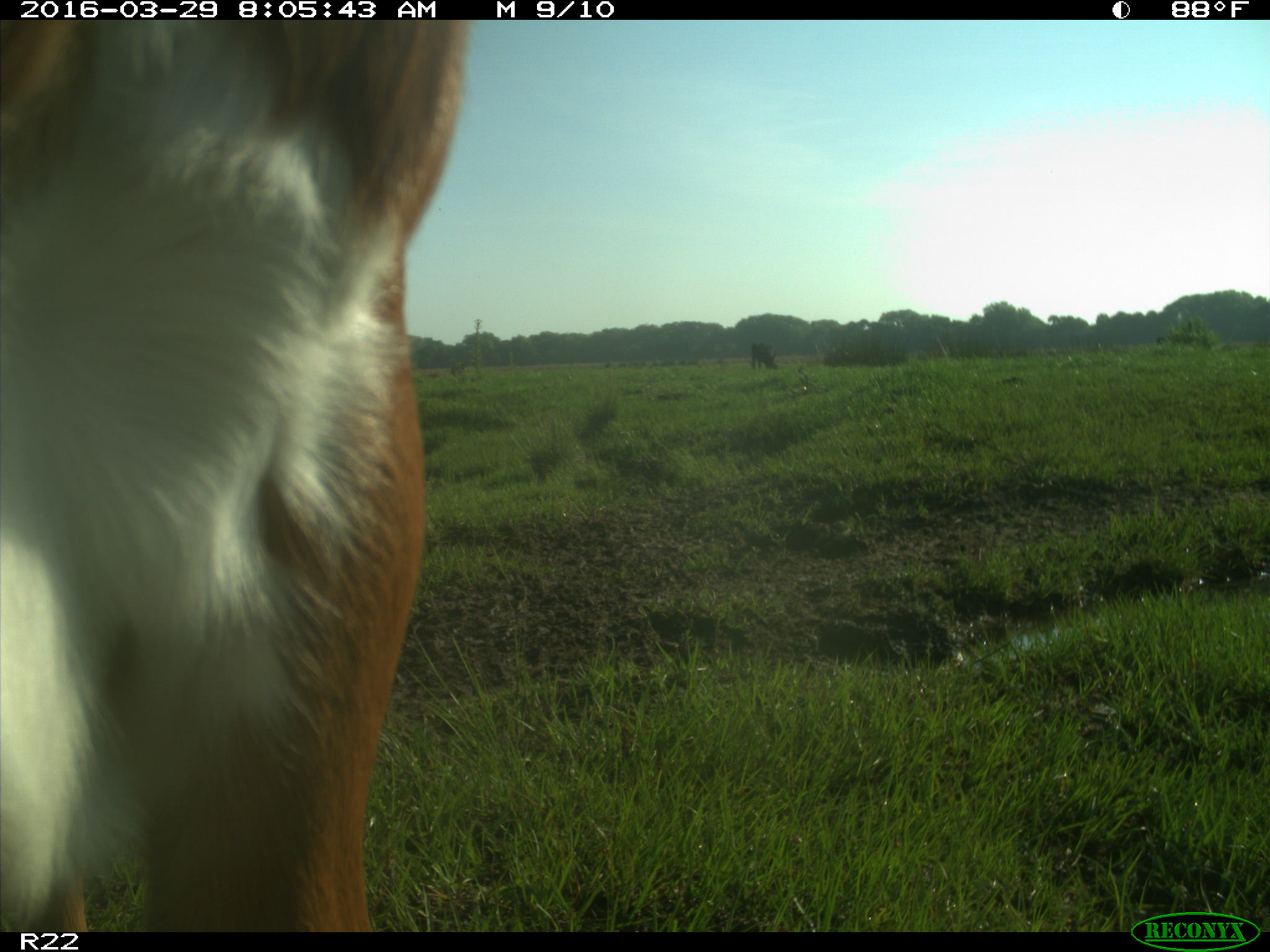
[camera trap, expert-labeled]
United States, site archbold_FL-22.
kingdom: Animalia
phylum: Chordata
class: Mammalia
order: Artiodactyla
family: Bovidae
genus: Bos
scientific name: Bos taurus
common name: domestic cow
Bos taurus (domestic cow).